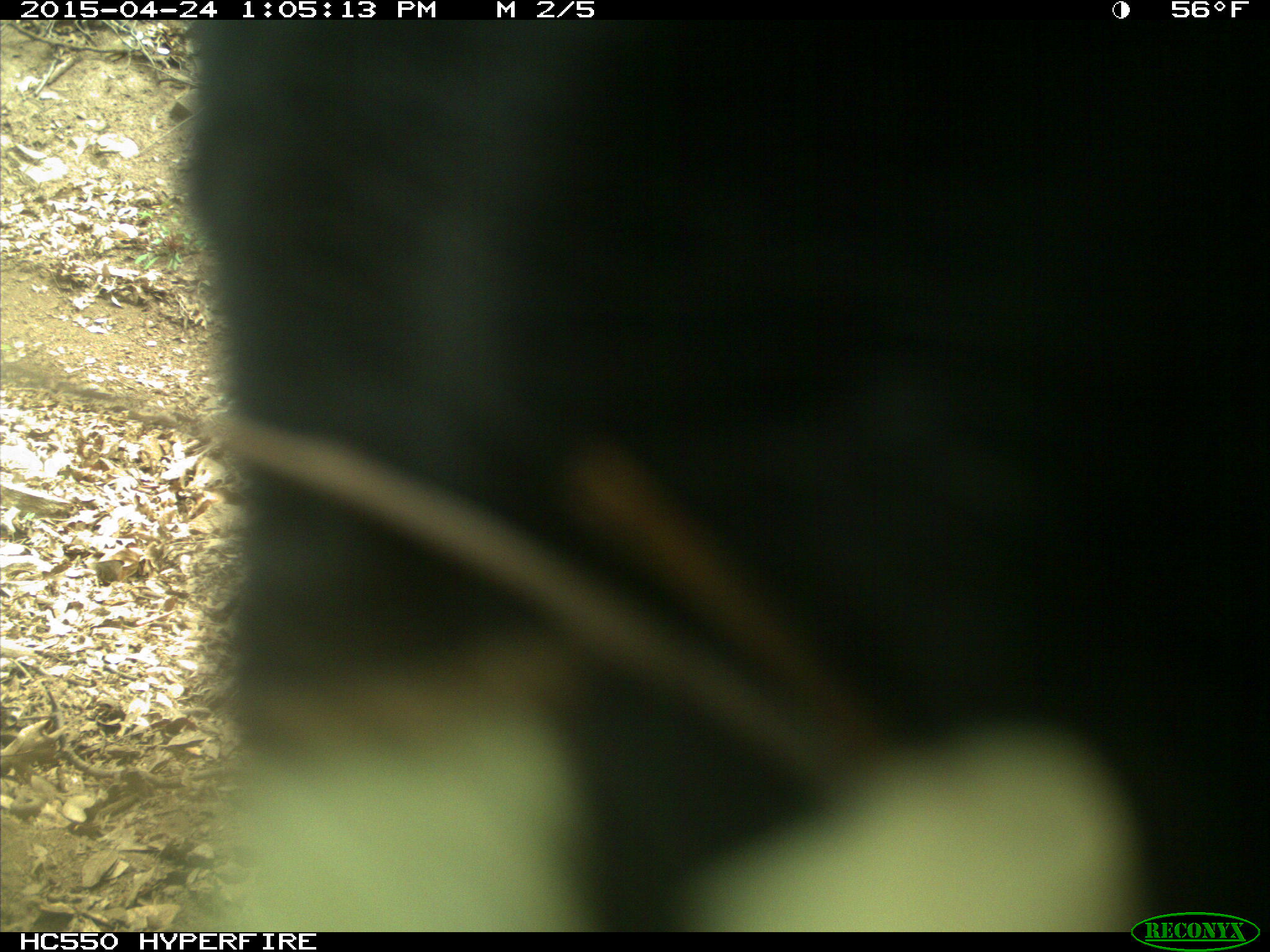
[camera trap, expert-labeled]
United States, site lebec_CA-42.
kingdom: Animalia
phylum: Chordata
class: Mammalia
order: Artiodactyla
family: Bovidae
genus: Bos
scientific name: Bos taurus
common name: domestic cow